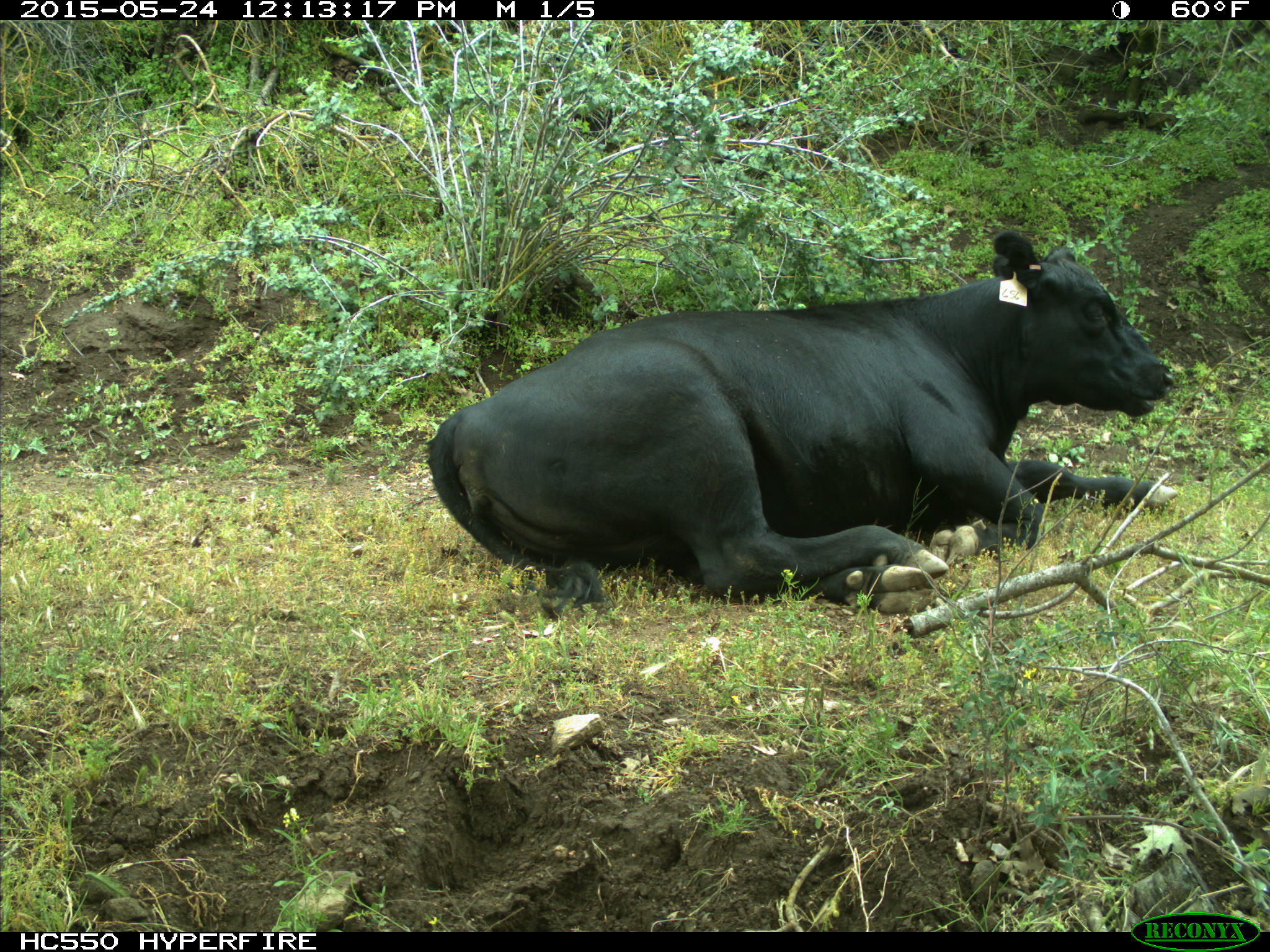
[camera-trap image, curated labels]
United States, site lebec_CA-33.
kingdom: Animalia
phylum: Chordata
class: Mammalia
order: Artiodactyla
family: Bovidae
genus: Bos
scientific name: Bos taurus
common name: domestic cow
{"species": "Bos taurus (domestic cow)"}